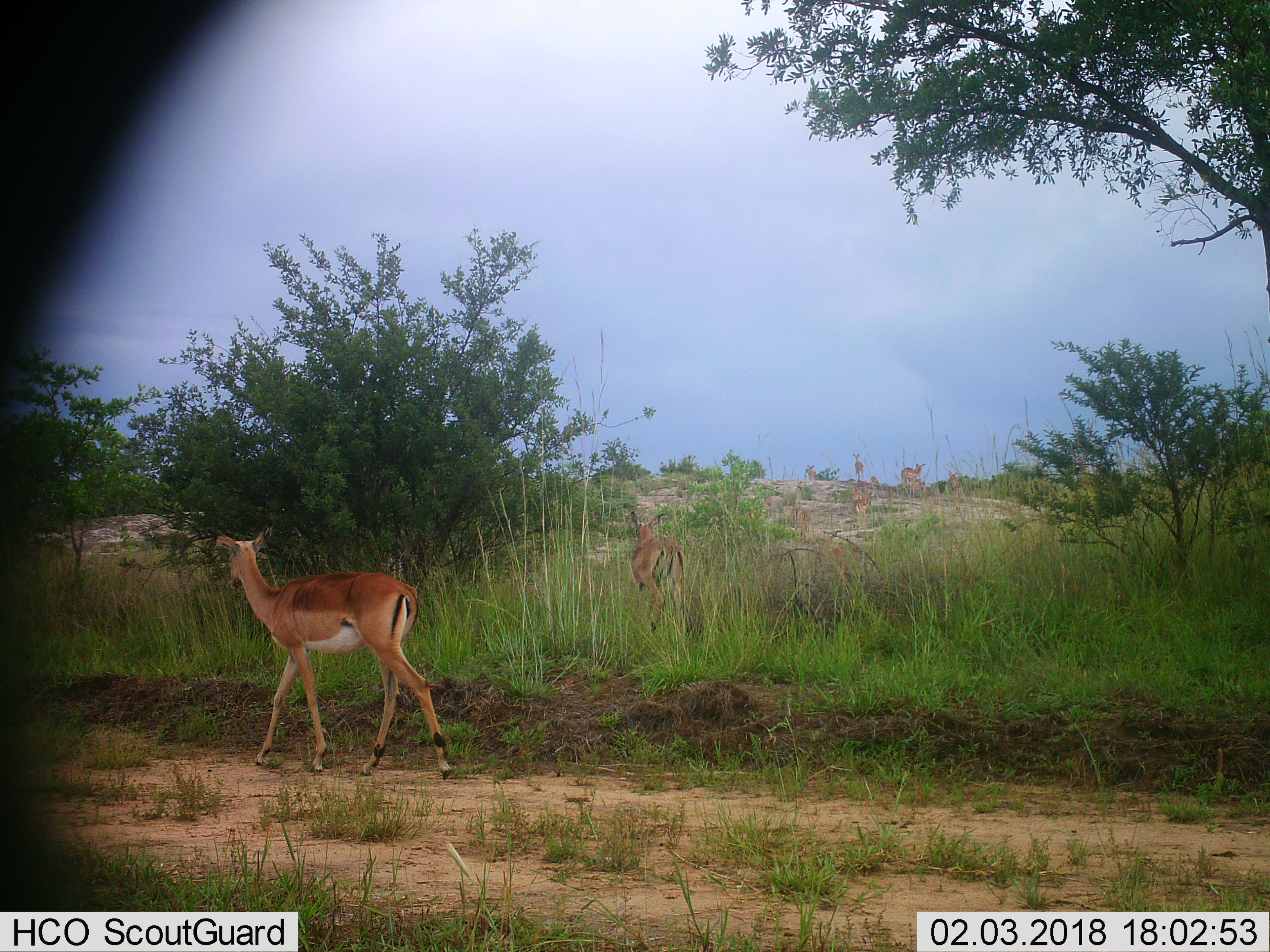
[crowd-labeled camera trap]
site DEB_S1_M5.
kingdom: Animalia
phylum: Chordata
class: Mammalia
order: Artiodactyla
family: Bovidae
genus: Aepyceros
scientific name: Aepyceros melampus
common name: impala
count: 9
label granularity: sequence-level